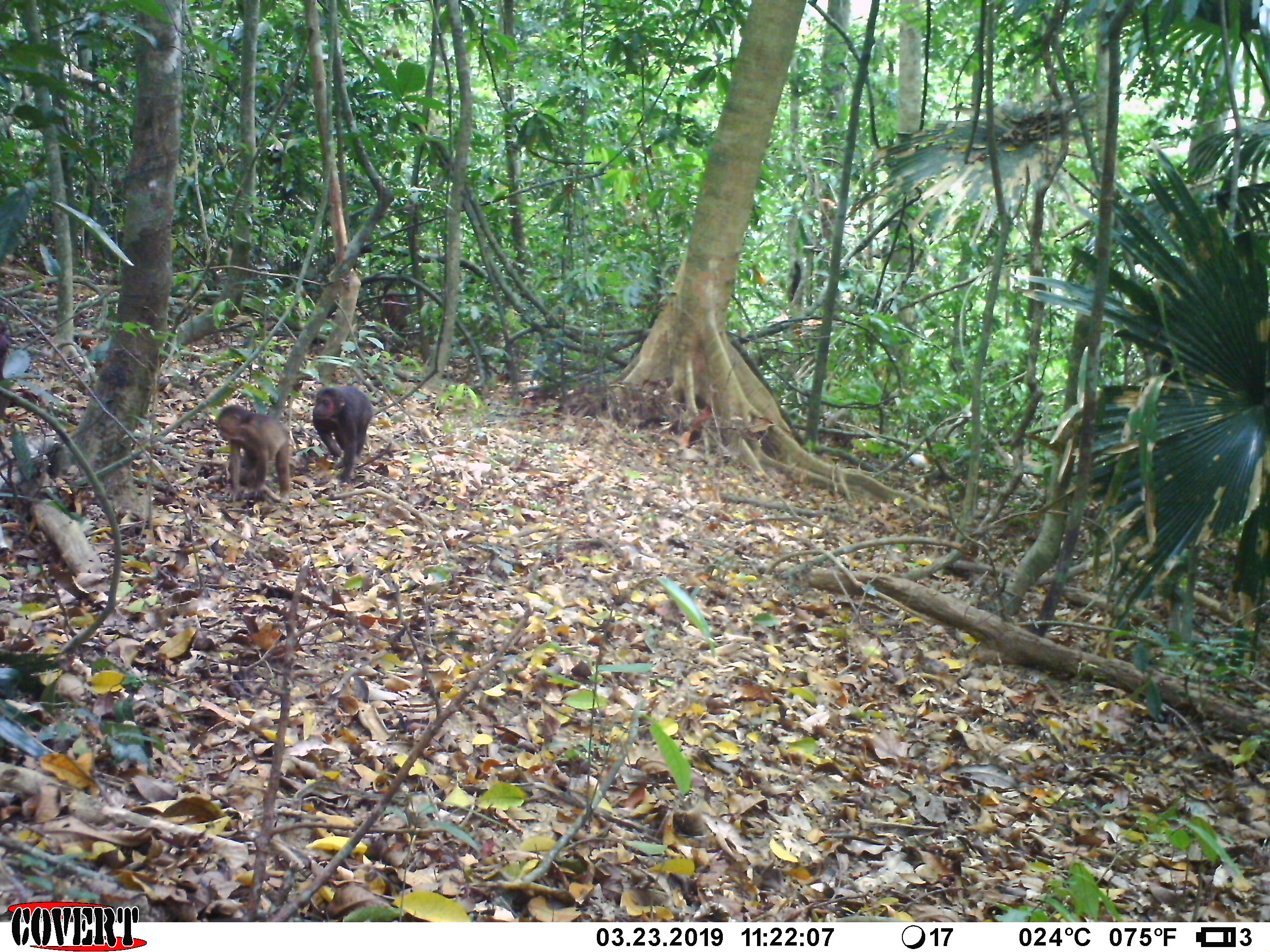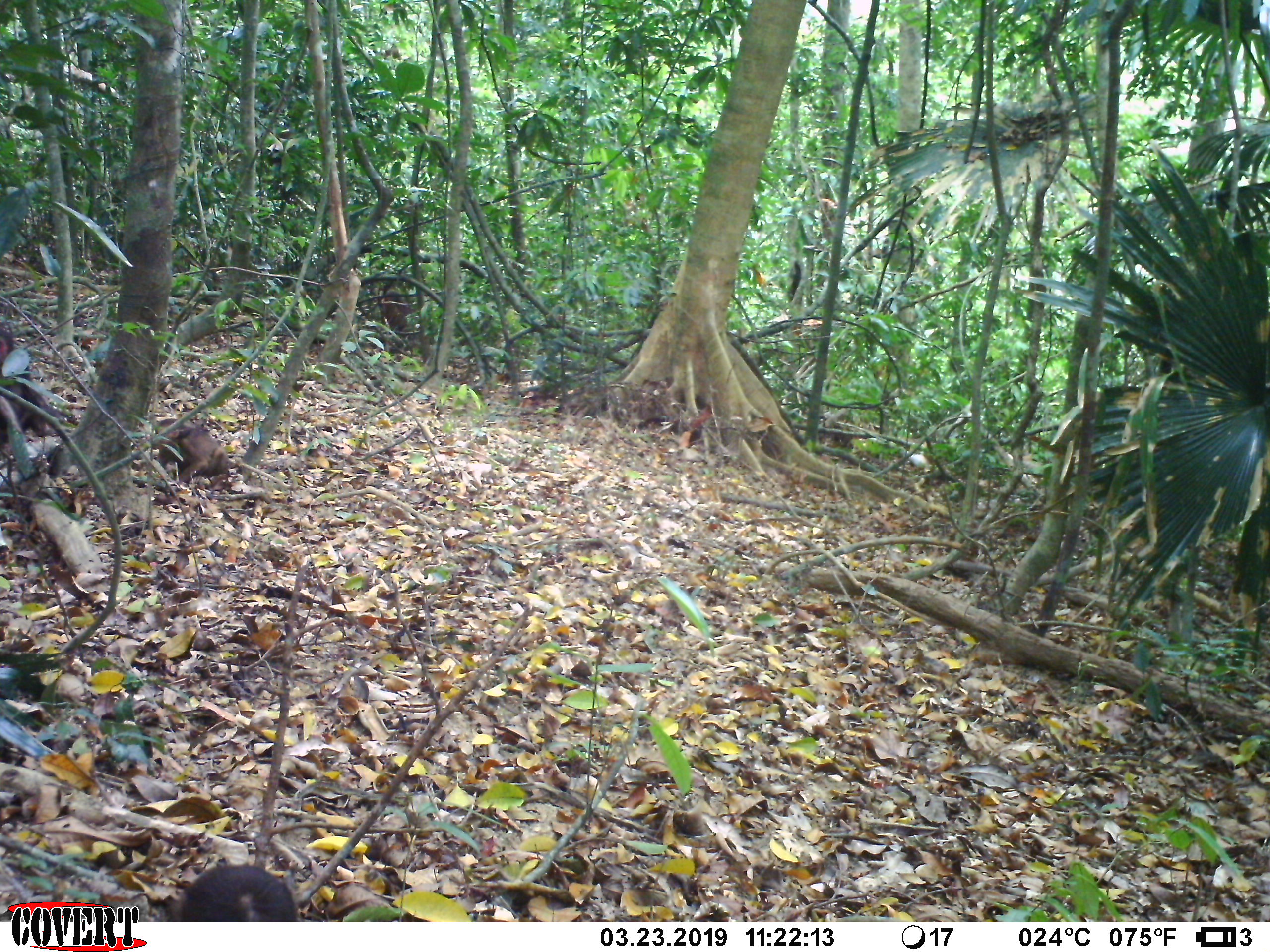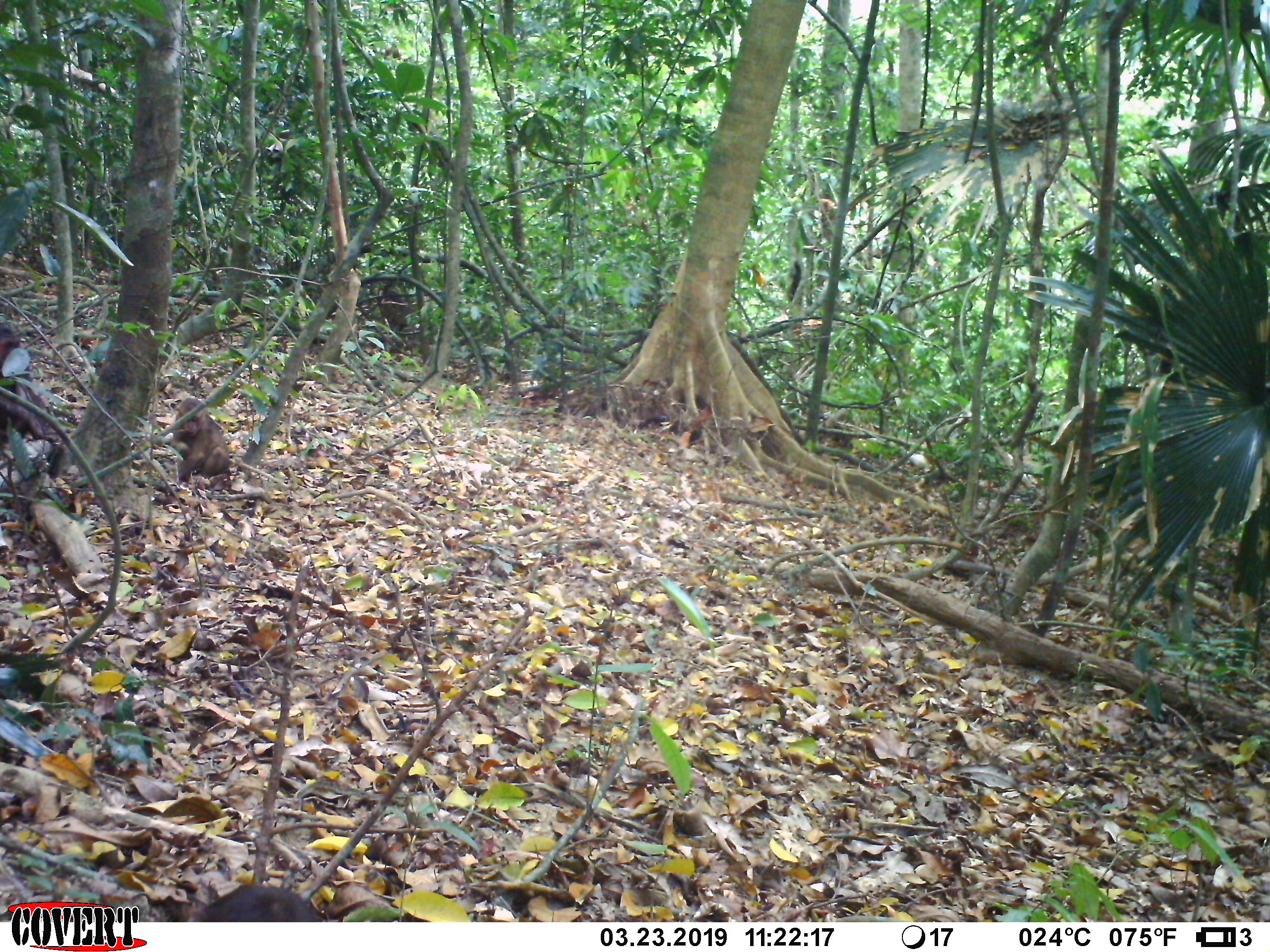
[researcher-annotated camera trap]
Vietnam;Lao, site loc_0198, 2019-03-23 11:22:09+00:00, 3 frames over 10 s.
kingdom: Animalia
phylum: Chordata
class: Mammalia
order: Primates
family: Cercopithecidae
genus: Macaca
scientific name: Macaca arctoides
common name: stump-tailed macaque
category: stump tailed macaque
Stump tailed macaque (stump-tailed macaque) (Macaca arctoides). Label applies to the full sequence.